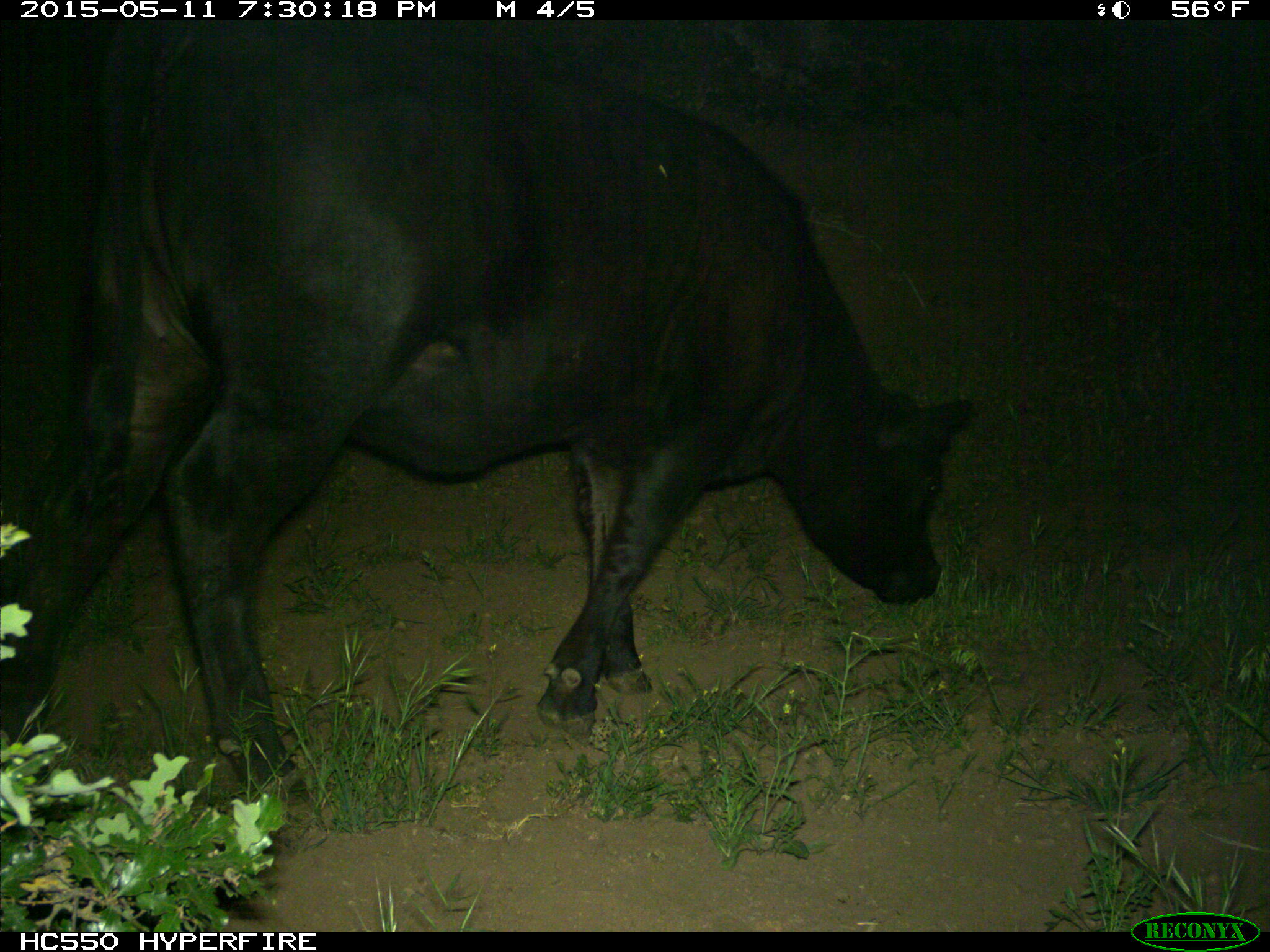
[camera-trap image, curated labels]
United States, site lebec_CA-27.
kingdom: Animalia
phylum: Chordata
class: Mammalia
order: Artiodactyla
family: Bovidae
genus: Bos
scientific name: Bos taurus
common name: domestic cow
Bos taurus (domestic cow).